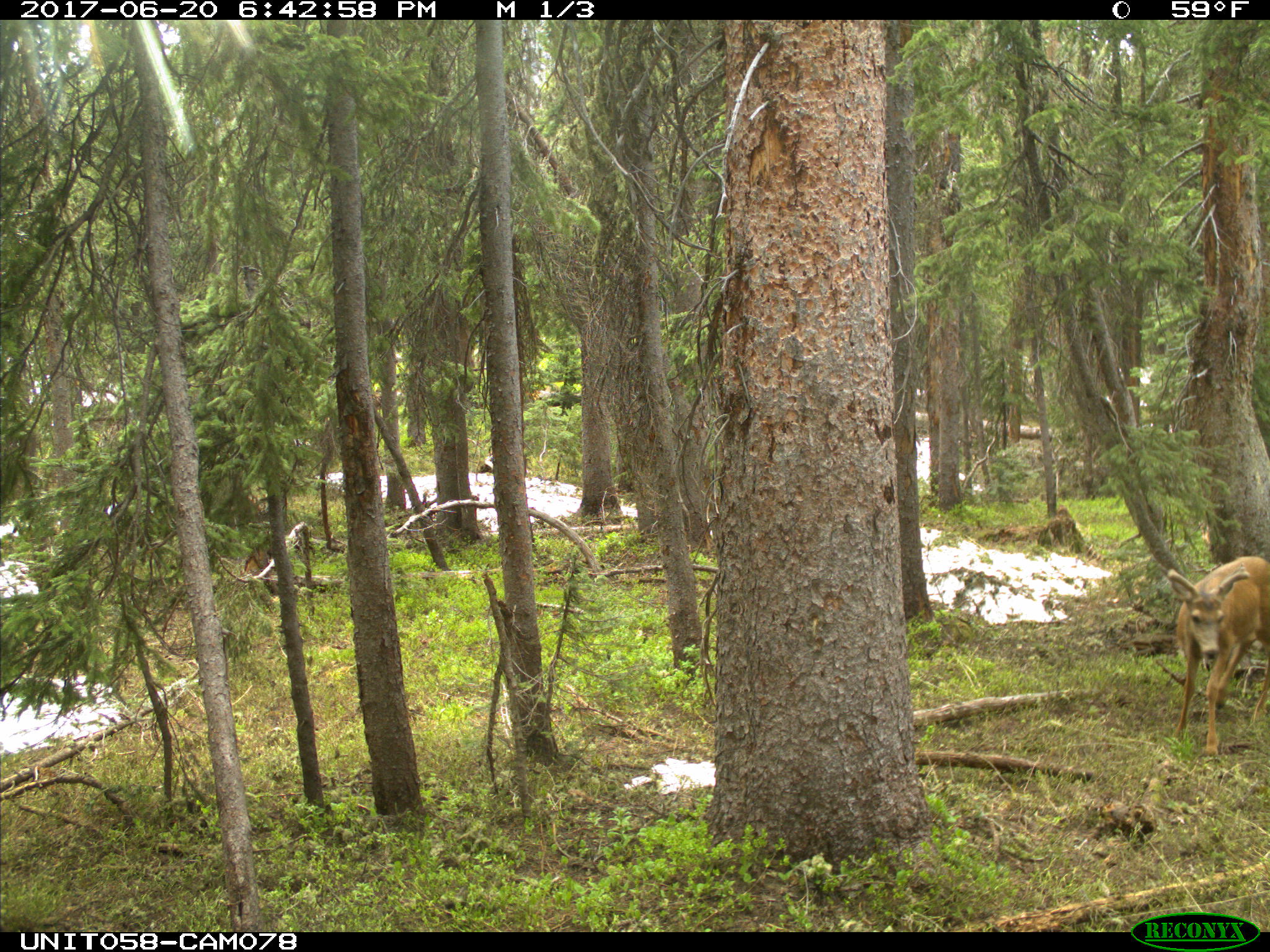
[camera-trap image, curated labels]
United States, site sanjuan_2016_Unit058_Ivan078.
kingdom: Animalia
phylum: Chordata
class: Mammalia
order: Artiodactyla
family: Cervidae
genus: Odocoileus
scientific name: Odocoileus hemionus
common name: mule deer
Odocoileus hemionus (mule deer).